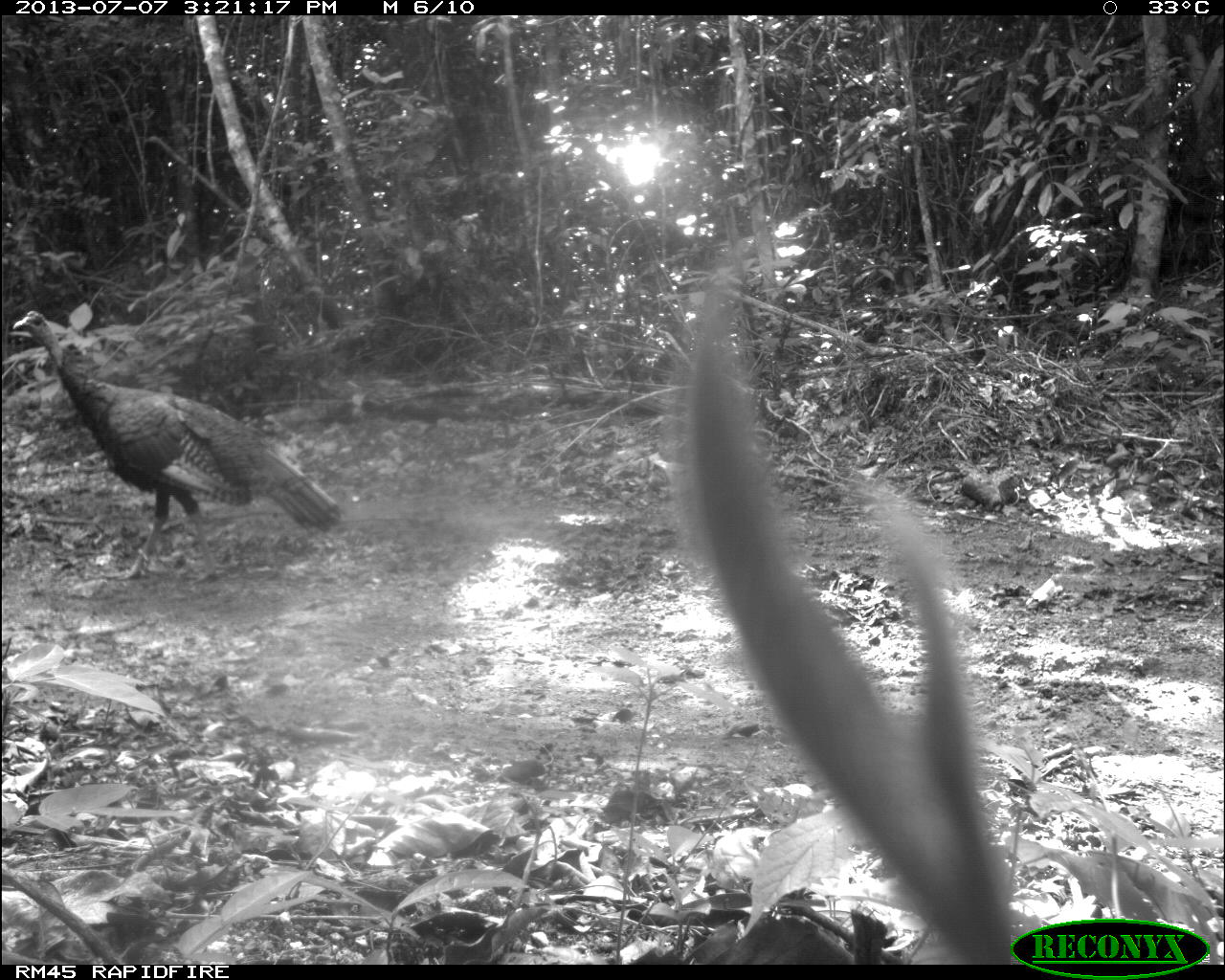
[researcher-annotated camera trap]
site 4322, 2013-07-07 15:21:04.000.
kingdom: Animalia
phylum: Chordata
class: Aves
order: Galliformes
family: Phasianidae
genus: Meleagris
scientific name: Meleagris ocellata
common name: ocellated turkey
Meleagris ocellata (ocellated turkey), count 1, sex male.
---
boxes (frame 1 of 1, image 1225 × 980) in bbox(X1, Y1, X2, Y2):
meleagris ocellata: bbox(10, 311, 342, 579)